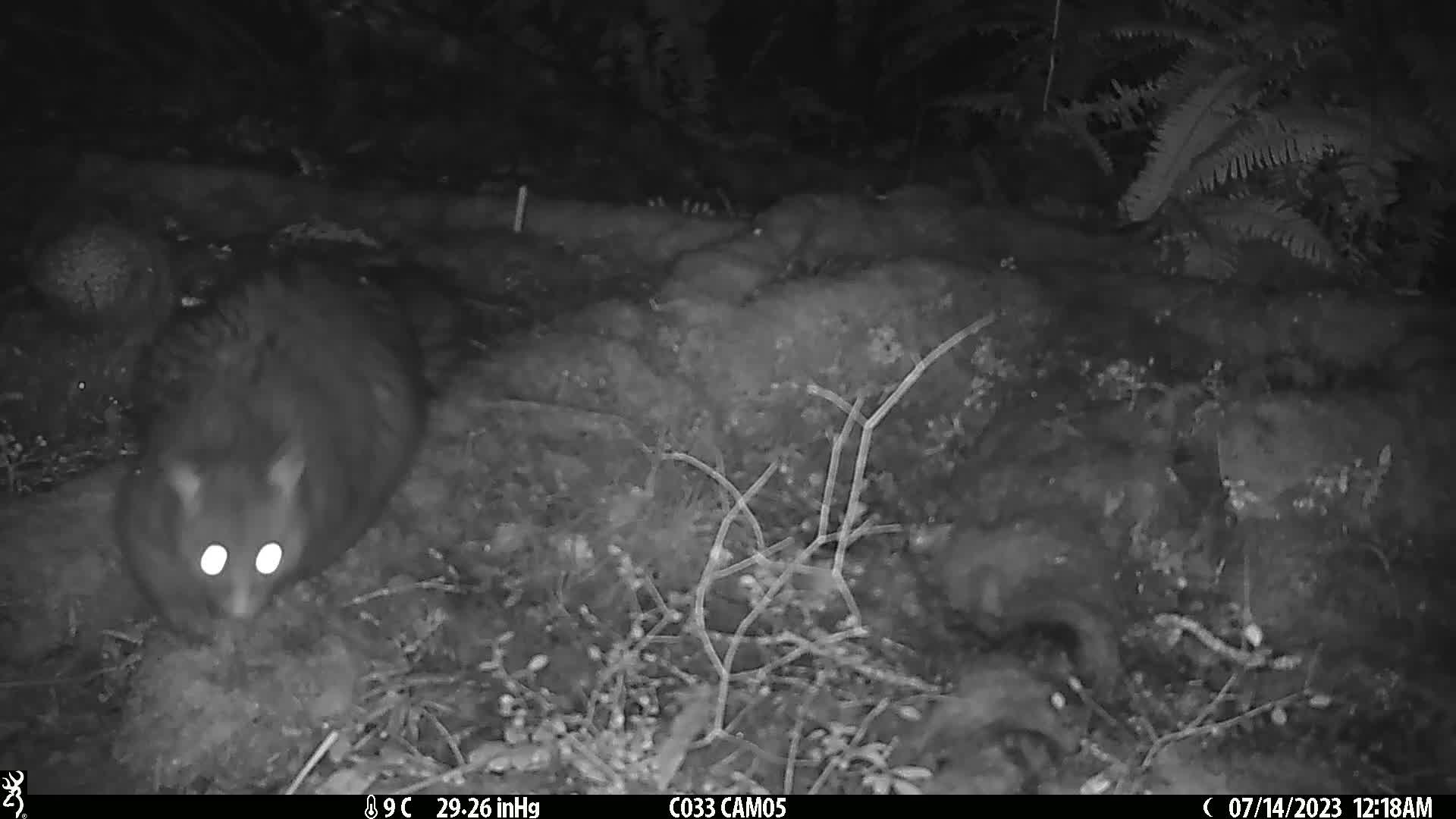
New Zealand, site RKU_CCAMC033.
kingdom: Animalia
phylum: Chordata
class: Mammalia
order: Diprotodontia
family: Phalangeridae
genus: Trichosurus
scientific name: Trichosurus vulpecula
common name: common brushtail possum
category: possum